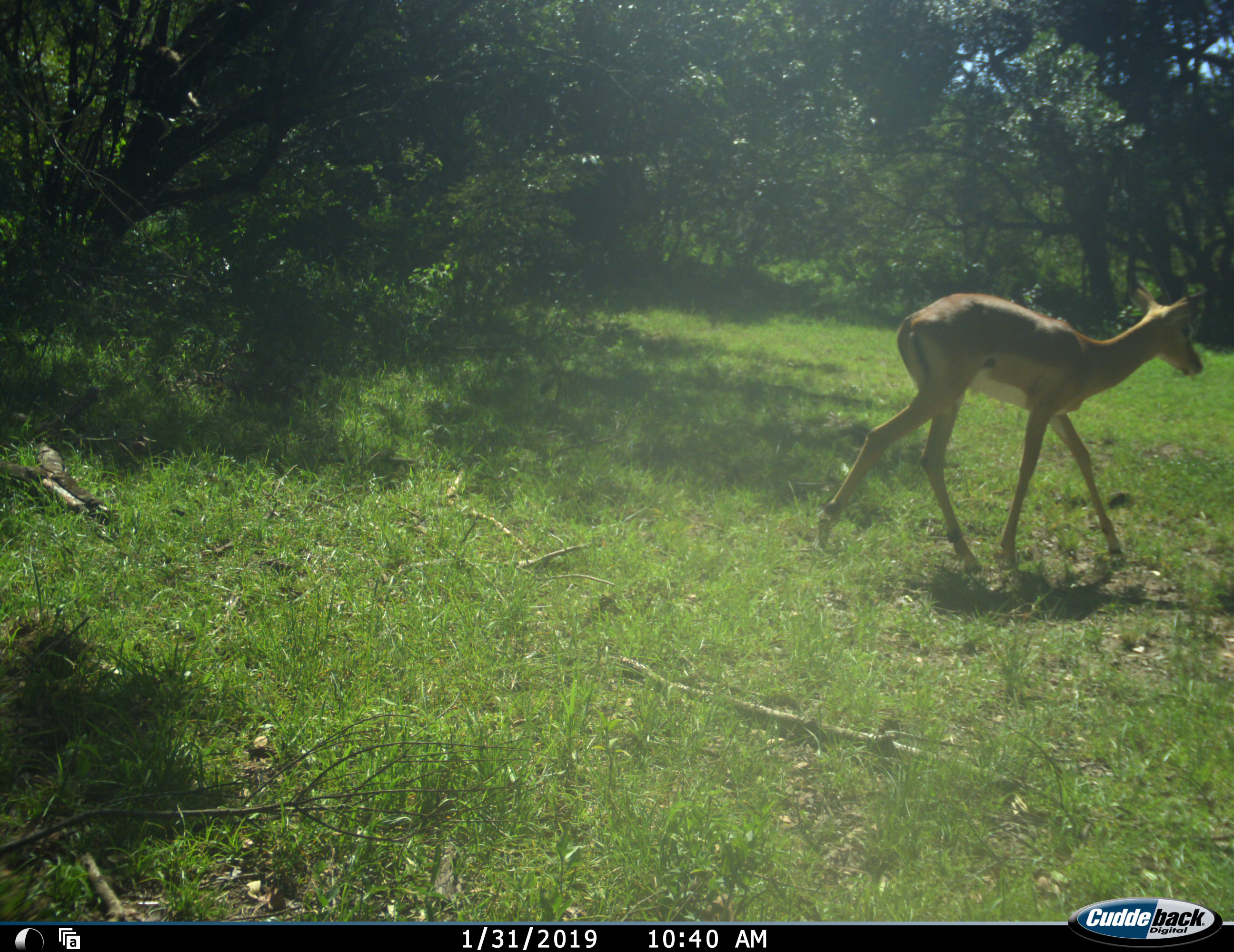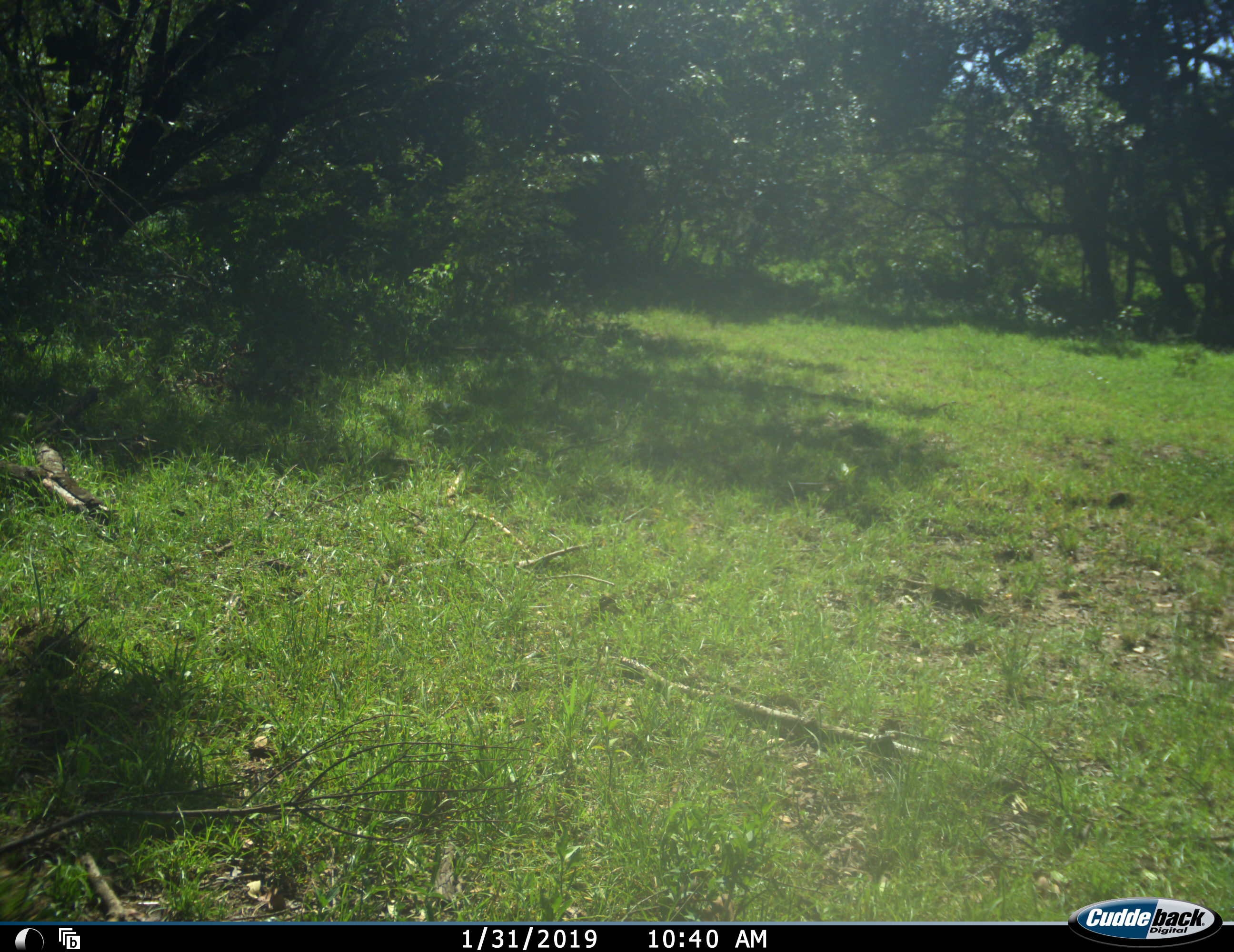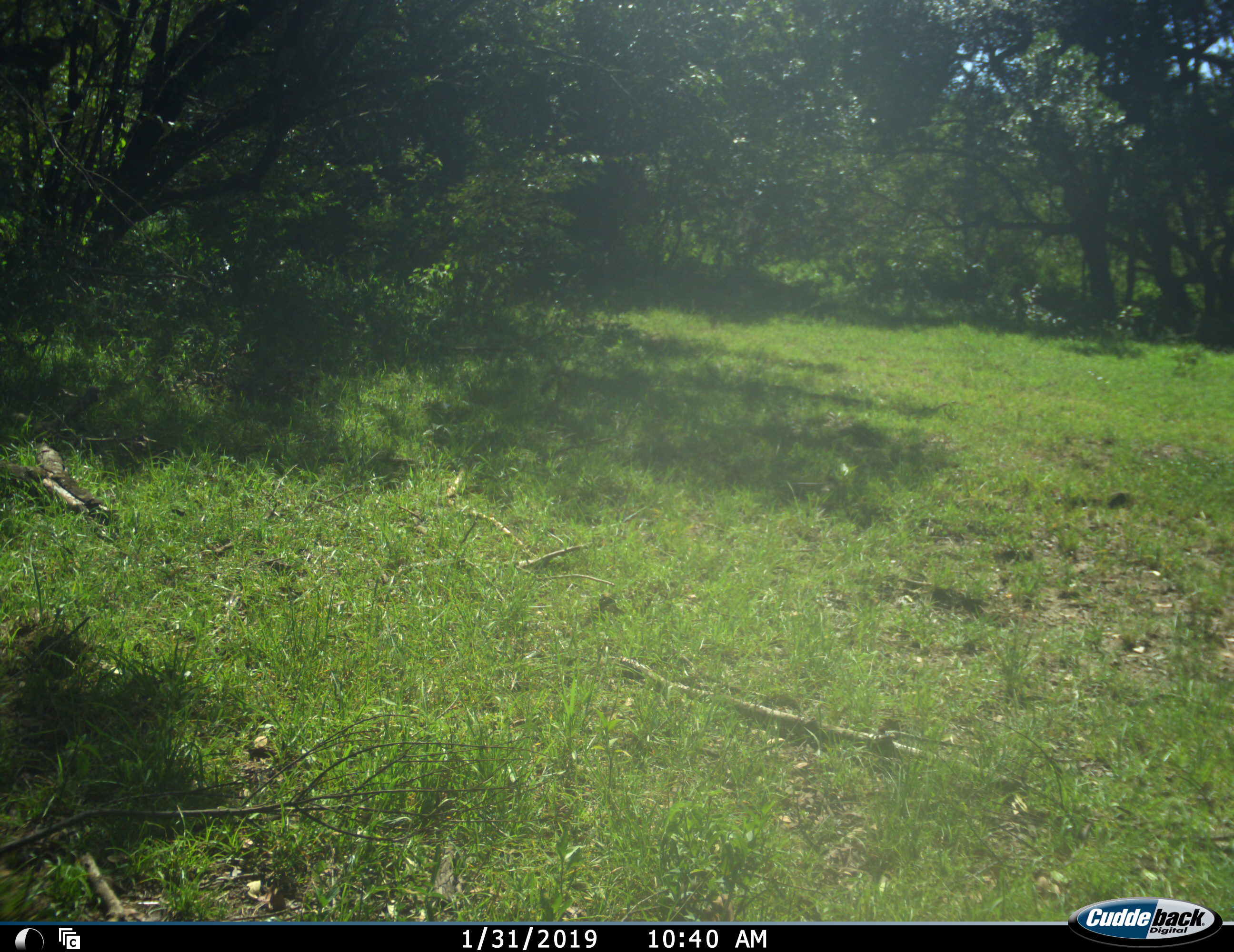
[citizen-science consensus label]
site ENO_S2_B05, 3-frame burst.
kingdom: Animalia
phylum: Chordata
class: Mammalia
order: Artiodactyla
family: Bovidae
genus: Aepyceros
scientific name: Aepyceros melampus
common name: impala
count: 1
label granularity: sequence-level